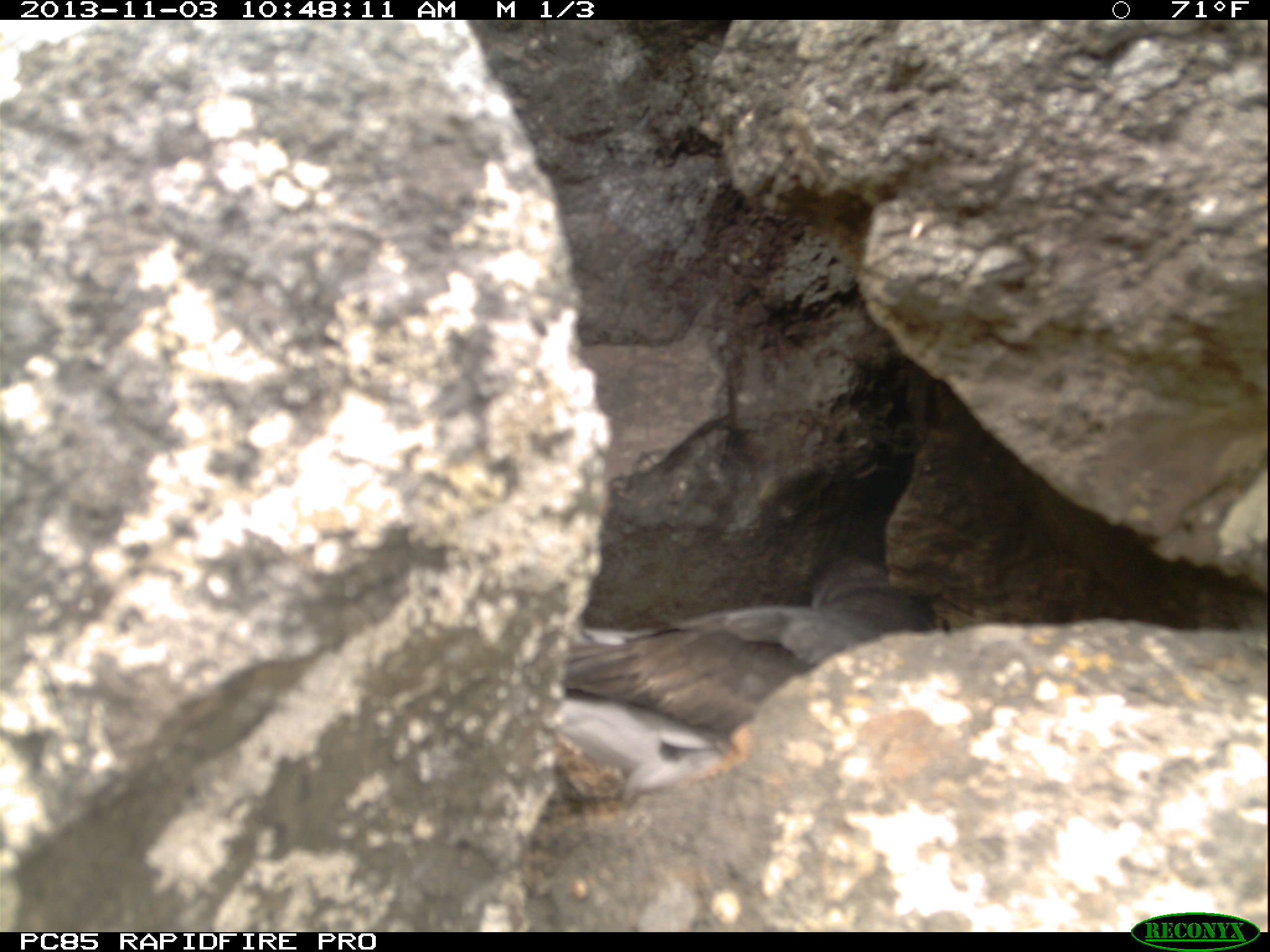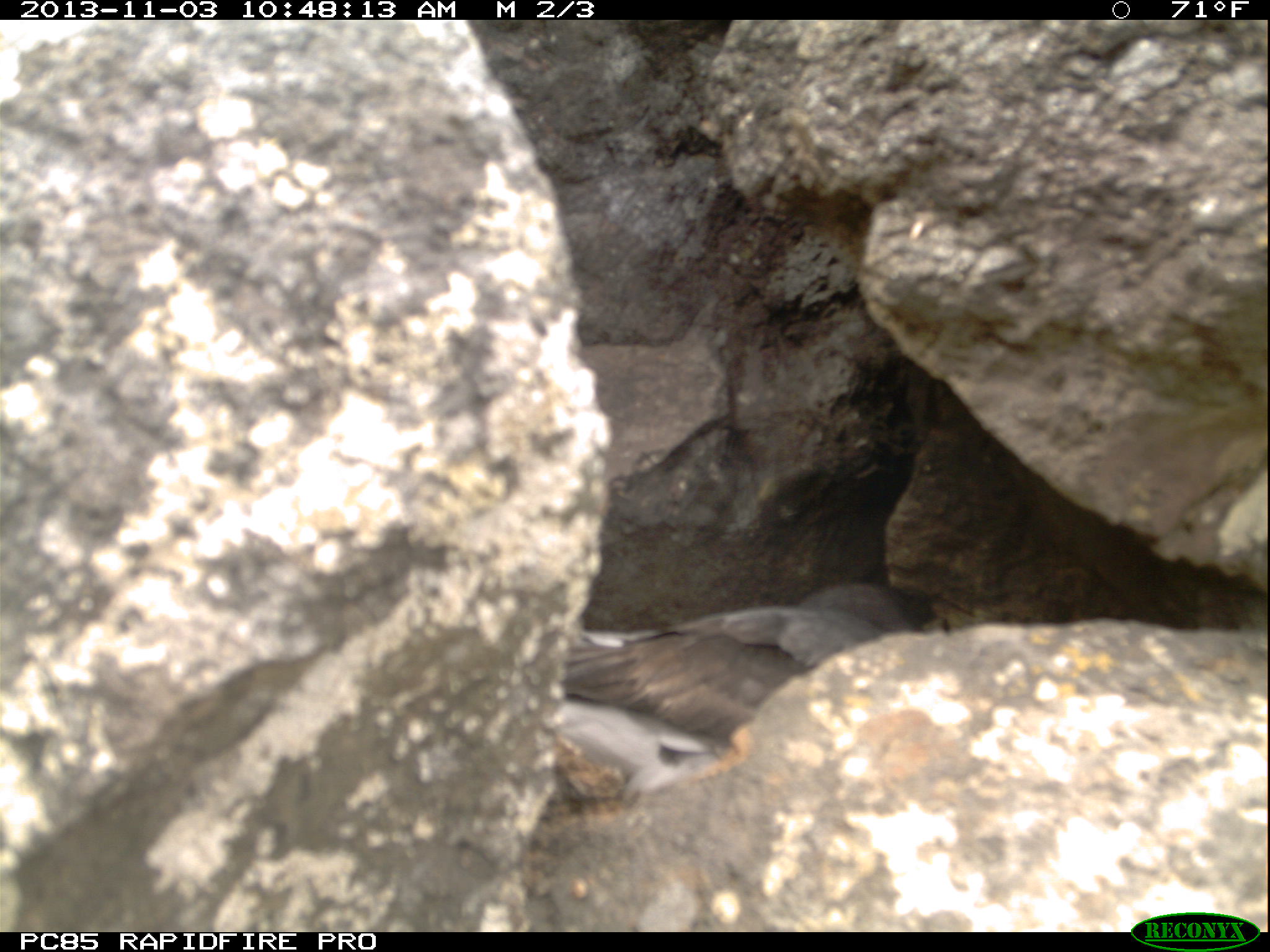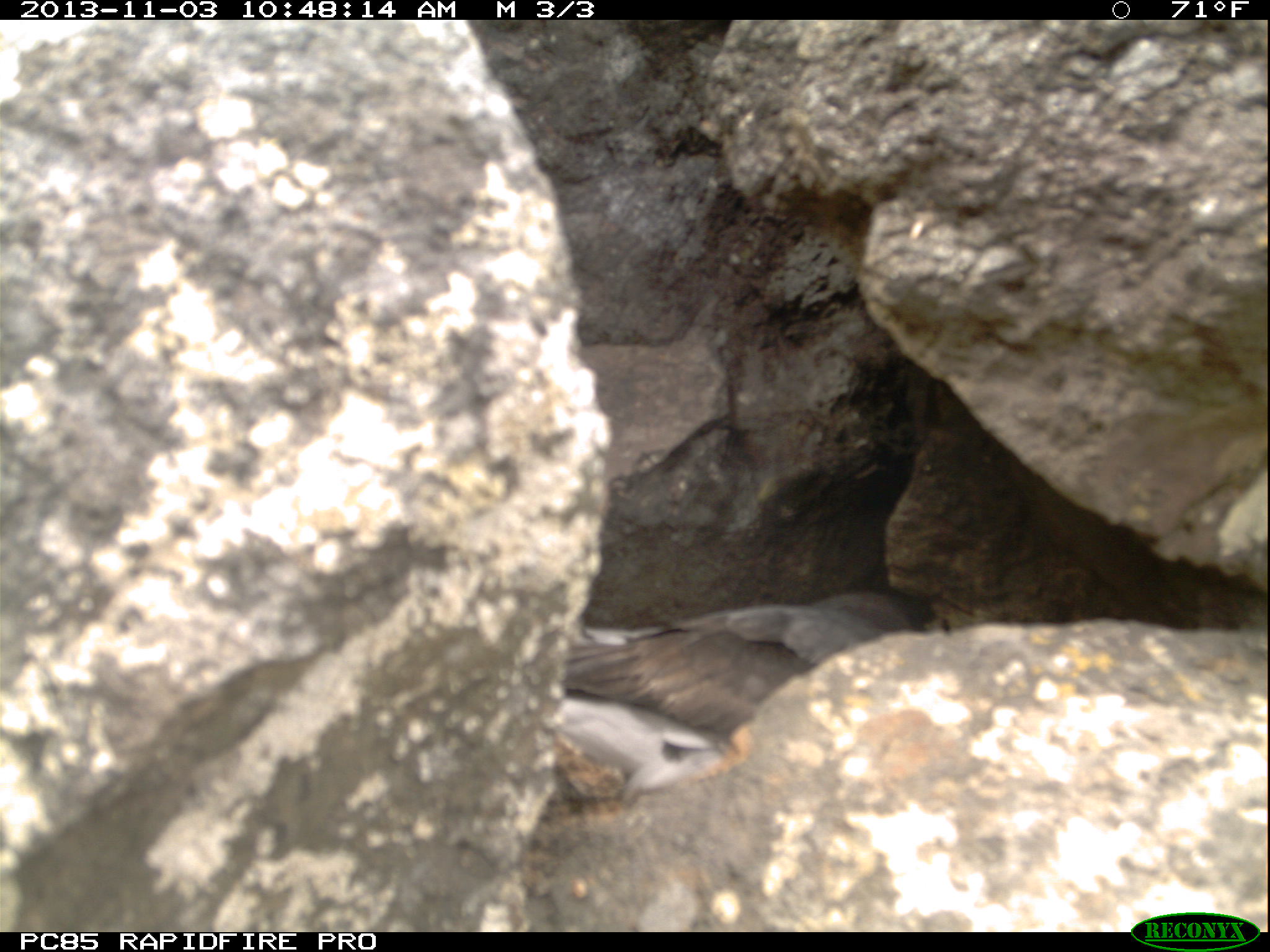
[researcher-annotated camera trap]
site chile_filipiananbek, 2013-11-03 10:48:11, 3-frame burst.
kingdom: Animalia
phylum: Chordata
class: Aves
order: Procellariiformes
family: Procellariidae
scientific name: Procellariidae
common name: petrel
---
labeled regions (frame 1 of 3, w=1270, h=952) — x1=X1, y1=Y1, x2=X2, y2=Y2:
petrel: x1=542, y1=540, x2=934, y2=799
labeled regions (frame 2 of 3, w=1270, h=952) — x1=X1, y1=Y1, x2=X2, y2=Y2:
petrel: x1=538, y1=571, x2=917, y2=802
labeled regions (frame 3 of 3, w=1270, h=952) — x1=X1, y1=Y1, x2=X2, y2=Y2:
petrel: x1=541, y1=587, x2=918, y2=790